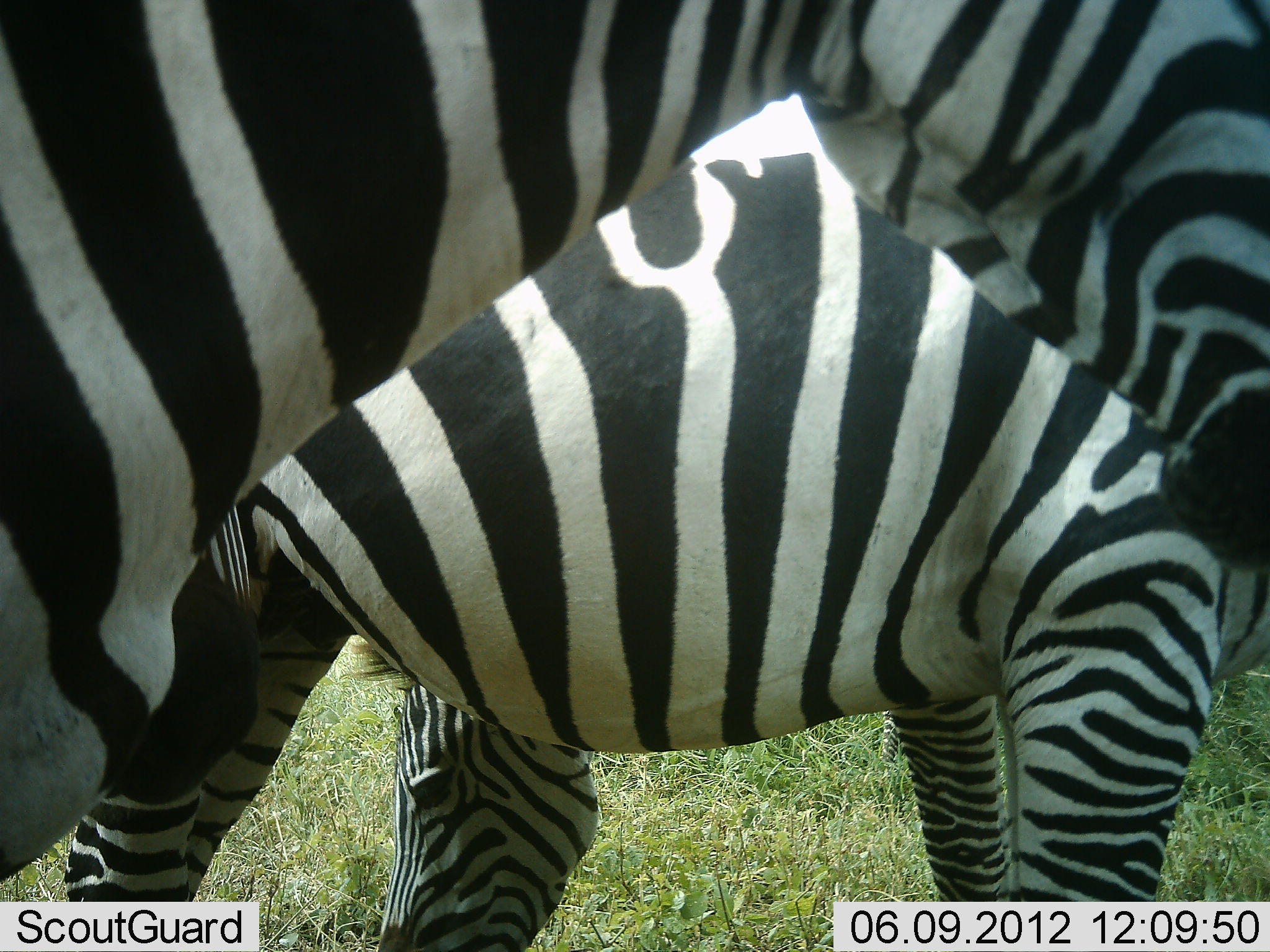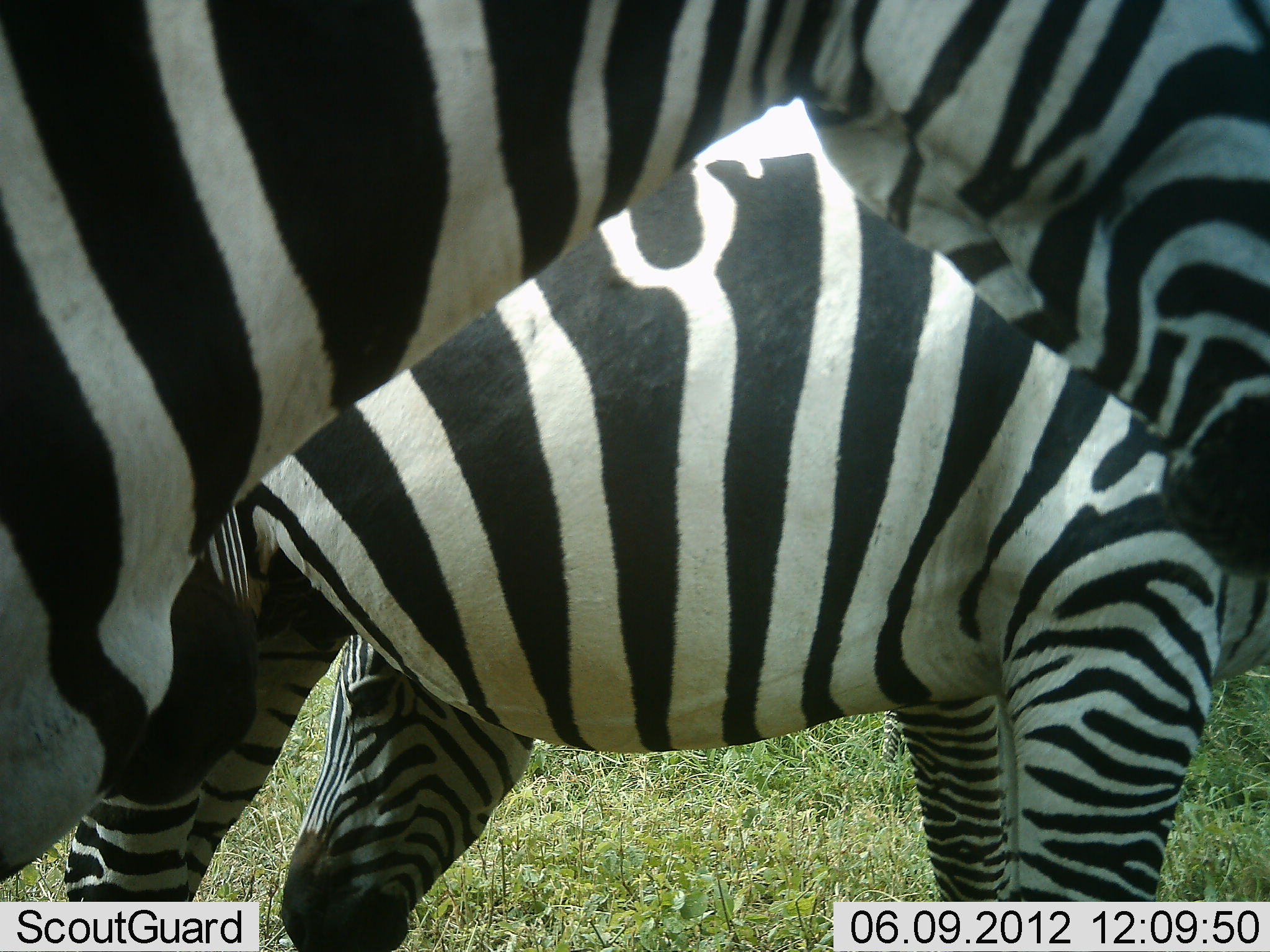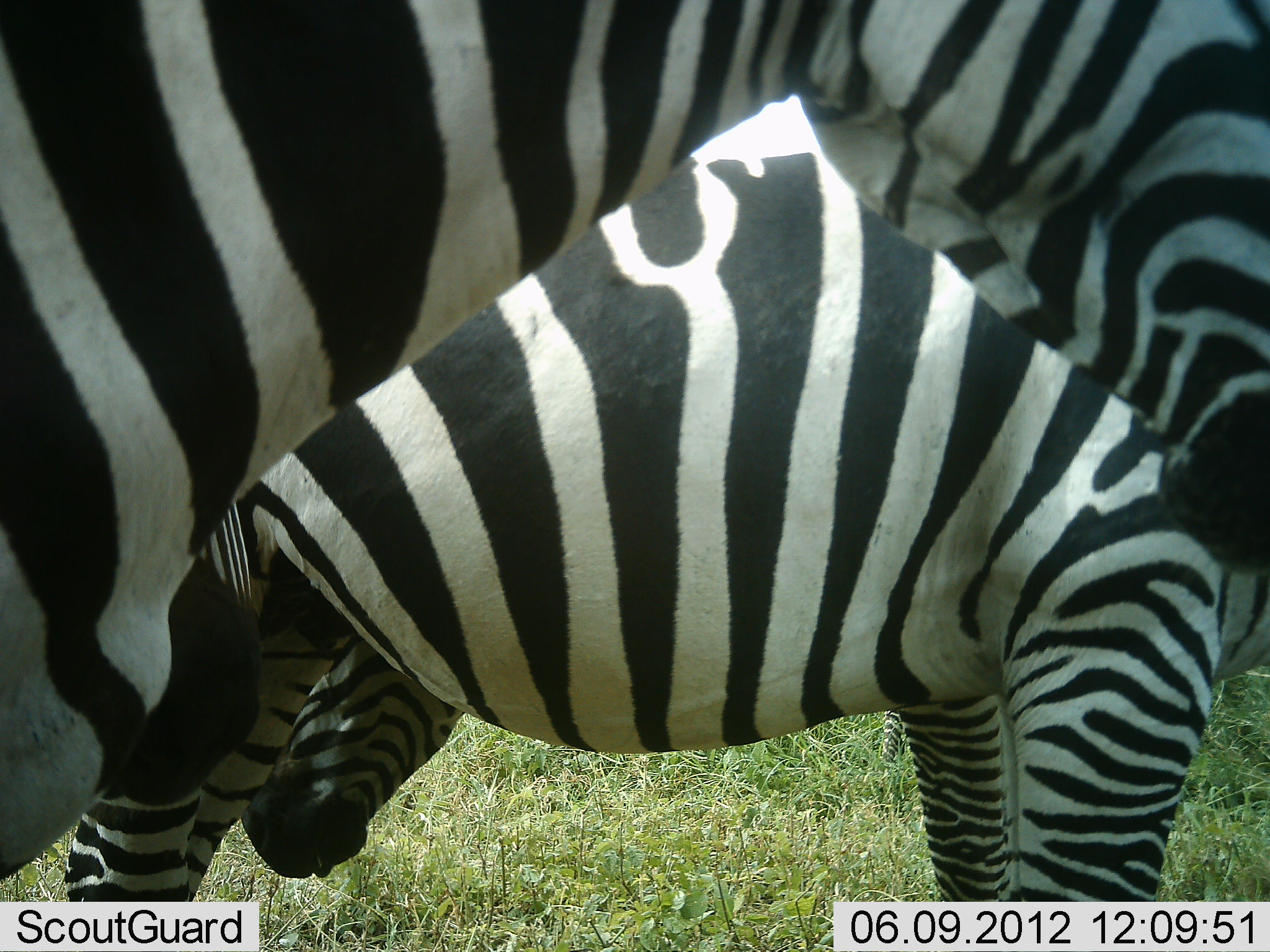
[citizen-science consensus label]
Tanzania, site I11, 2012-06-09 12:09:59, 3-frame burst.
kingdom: Animalia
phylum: Chordata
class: Mammalia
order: Perissodactyla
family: Equidae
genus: Equus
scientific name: Equus quagga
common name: plains zebra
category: zebra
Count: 3.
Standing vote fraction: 100%.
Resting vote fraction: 0%.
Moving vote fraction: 0%.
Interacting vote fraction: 0%.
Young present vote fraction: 0%.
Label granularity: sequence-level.